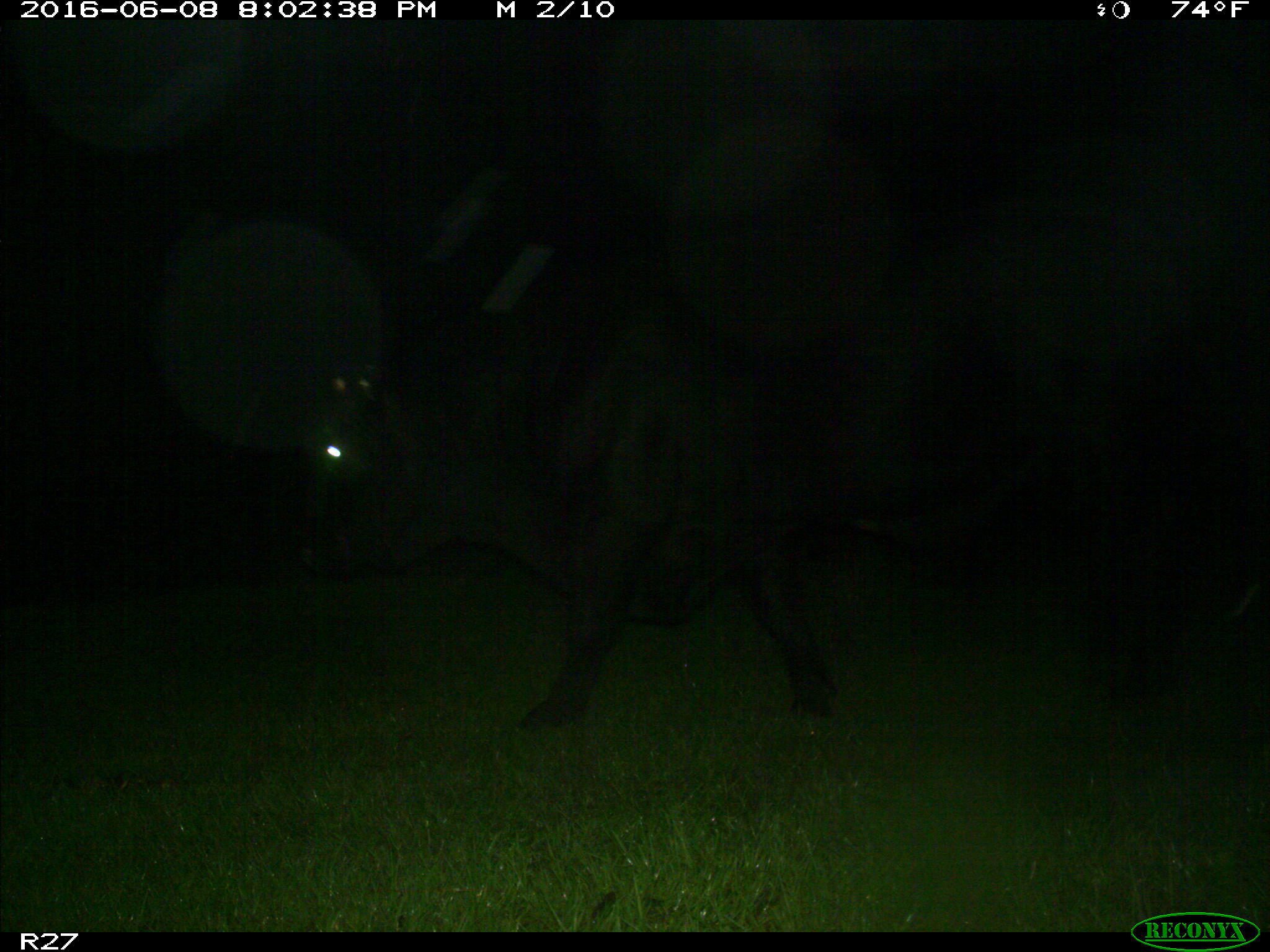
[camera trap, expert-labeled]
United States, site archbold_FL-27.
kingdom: Animalia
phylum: Chordata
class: Mammalia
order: Artiodactyla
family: Bovidae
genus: Bos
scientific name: Bos taurus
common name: domestic cow